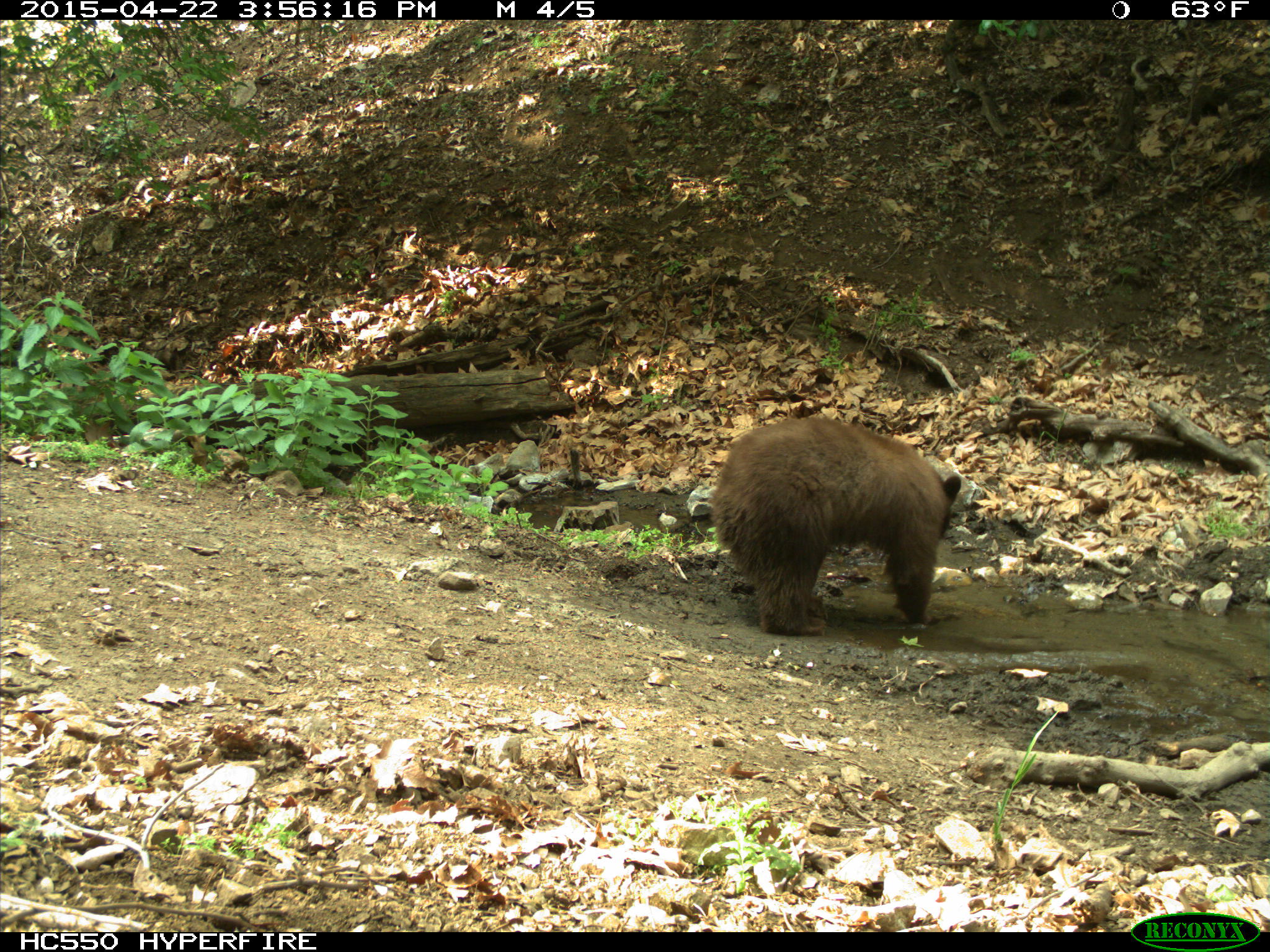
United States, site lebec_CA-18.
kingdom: Animalia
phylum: Chordata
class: Mammalia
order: Carnivora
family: Ursidae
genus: Ursus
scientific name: Ursus americanus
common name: american black bear